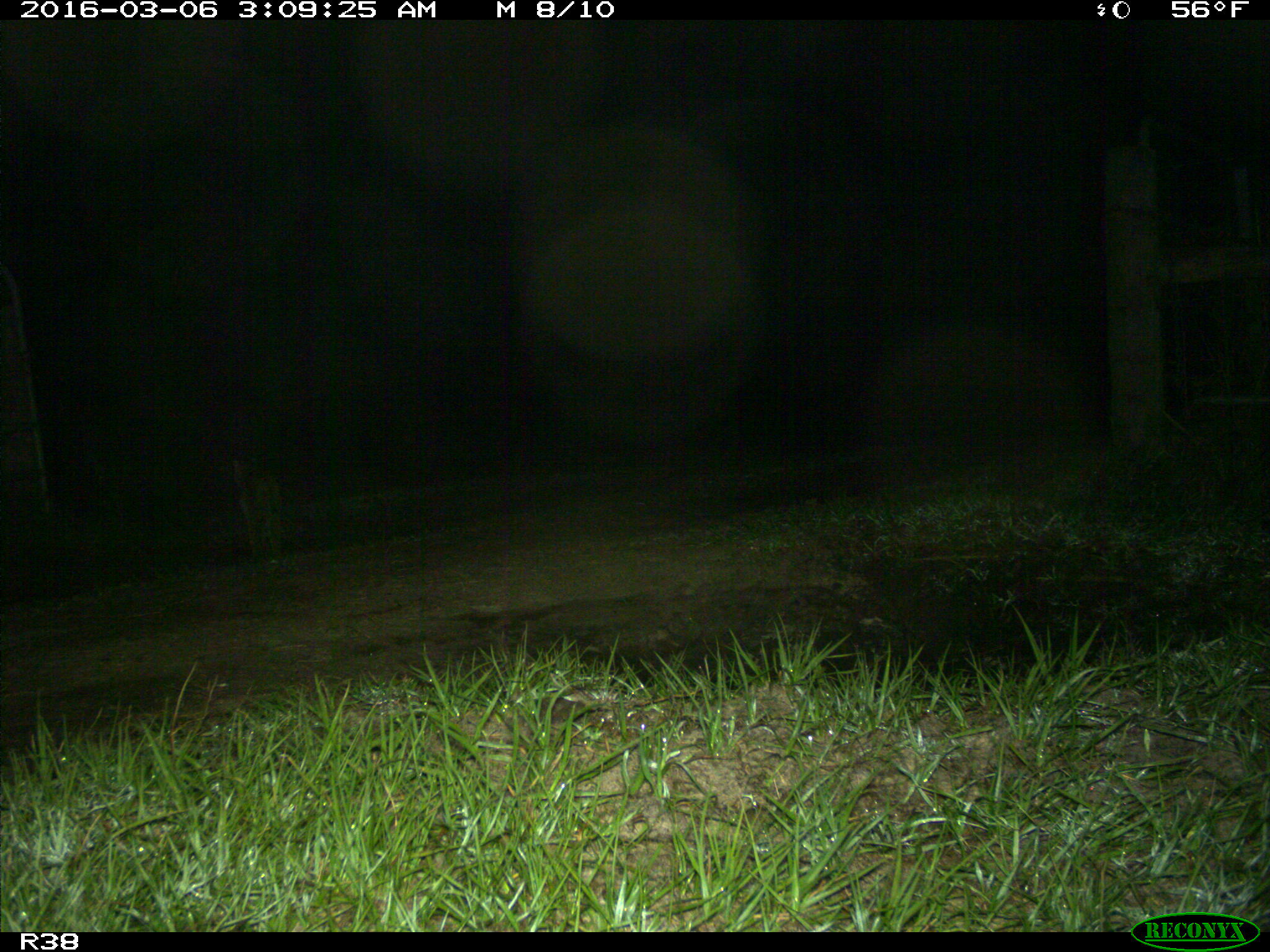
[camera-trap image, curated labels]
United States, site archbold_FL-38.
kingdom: Animalia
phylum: Chordata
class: Mammalia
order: Carnivora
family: Felidae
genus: Lynx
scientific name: Lynx rufus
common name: bobcat